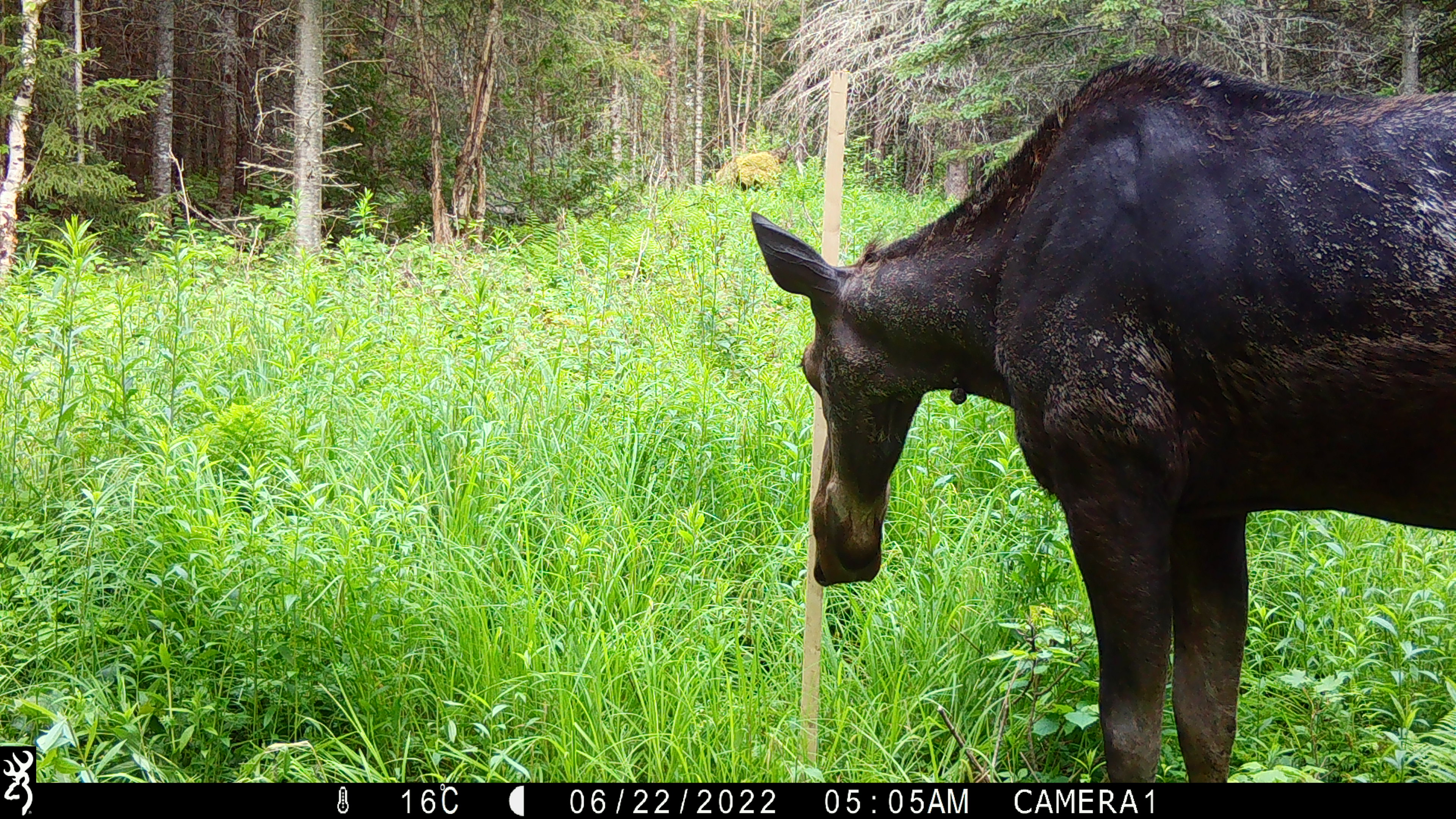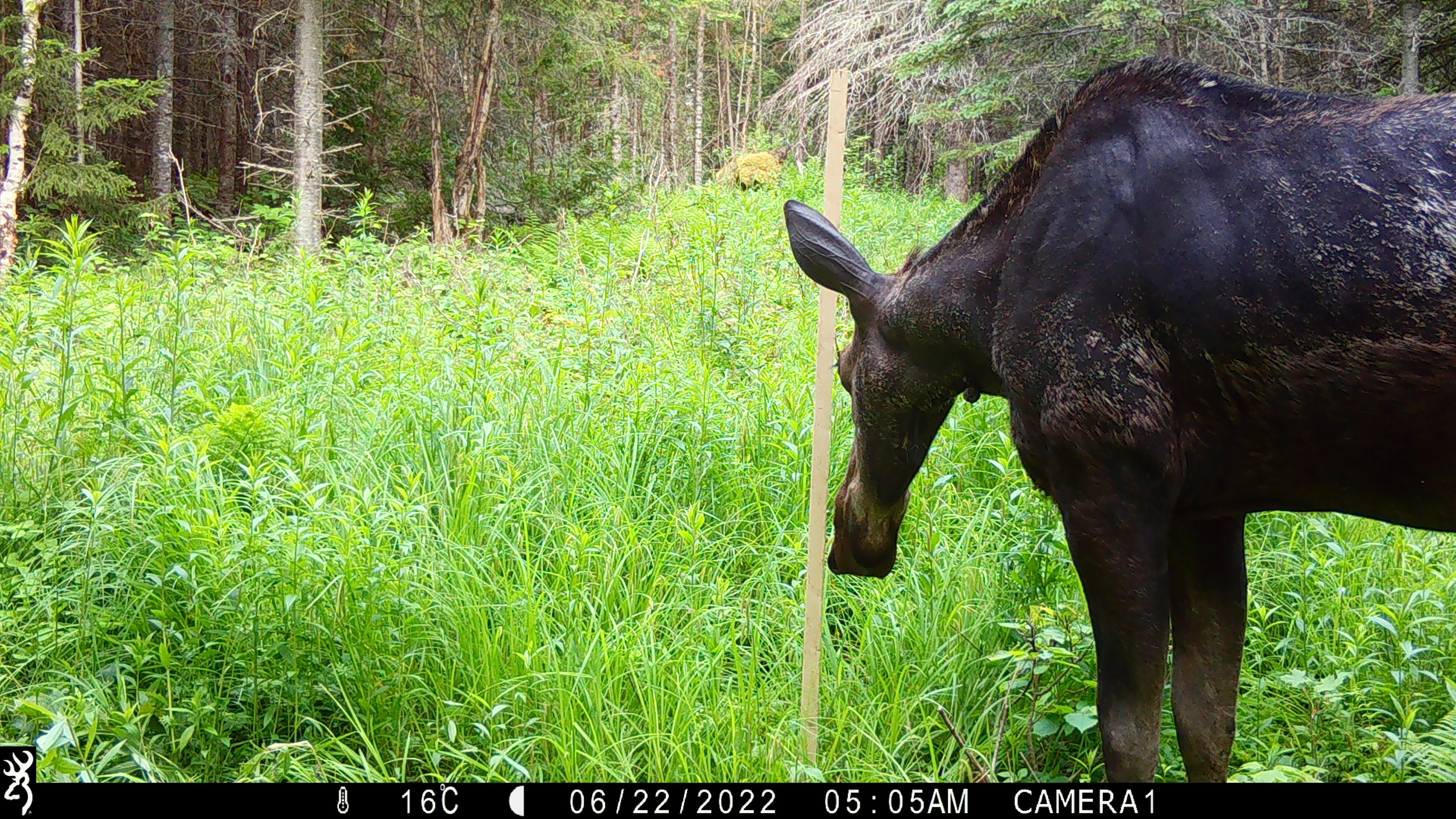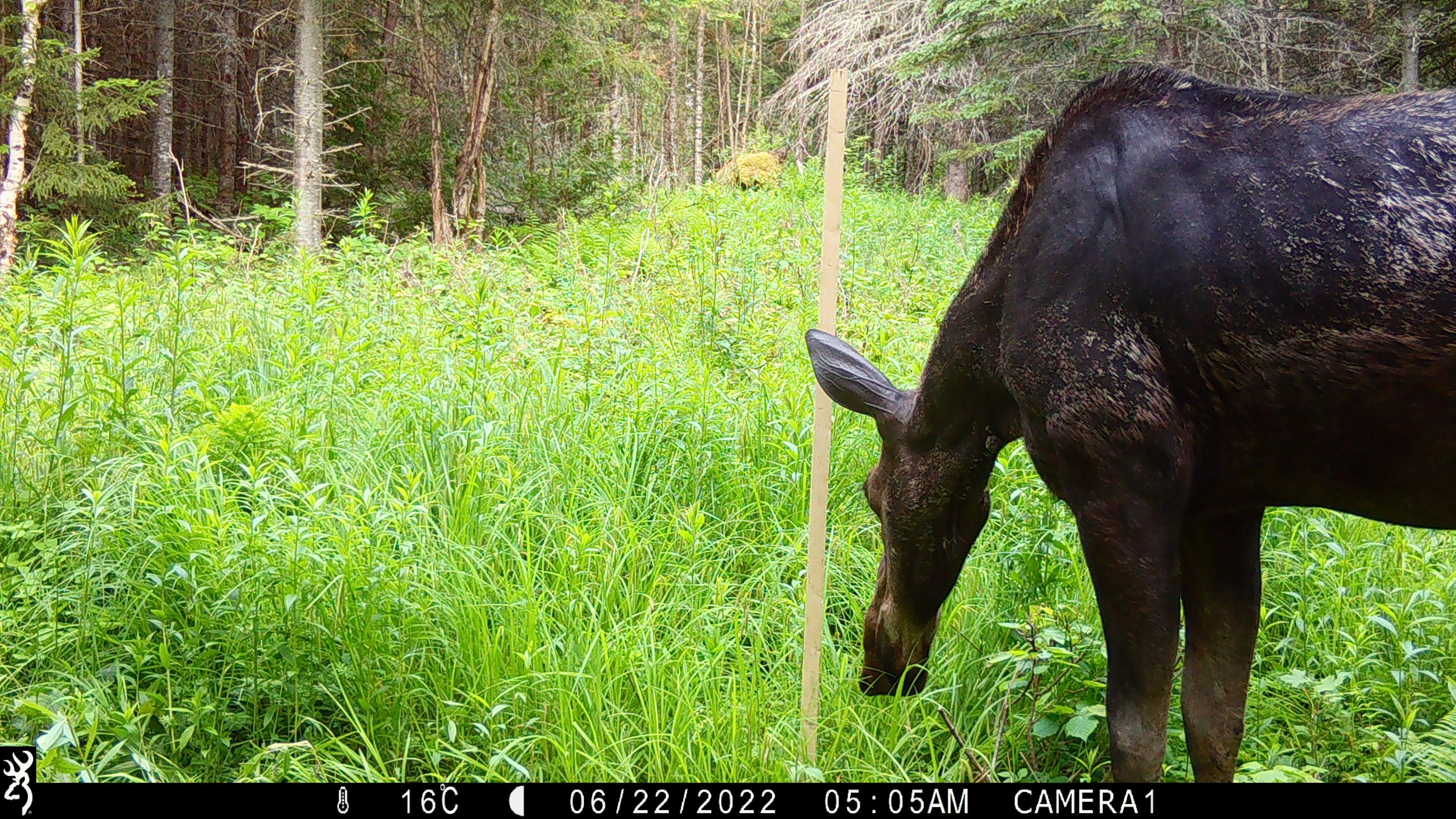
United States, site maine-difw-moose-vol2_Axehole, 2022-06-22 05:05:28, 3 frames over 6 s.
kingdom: Animalia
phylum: Chordata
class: Mammalia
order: Artiodactyla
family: Cervidae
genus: Alces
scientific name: Alces alces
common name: moose